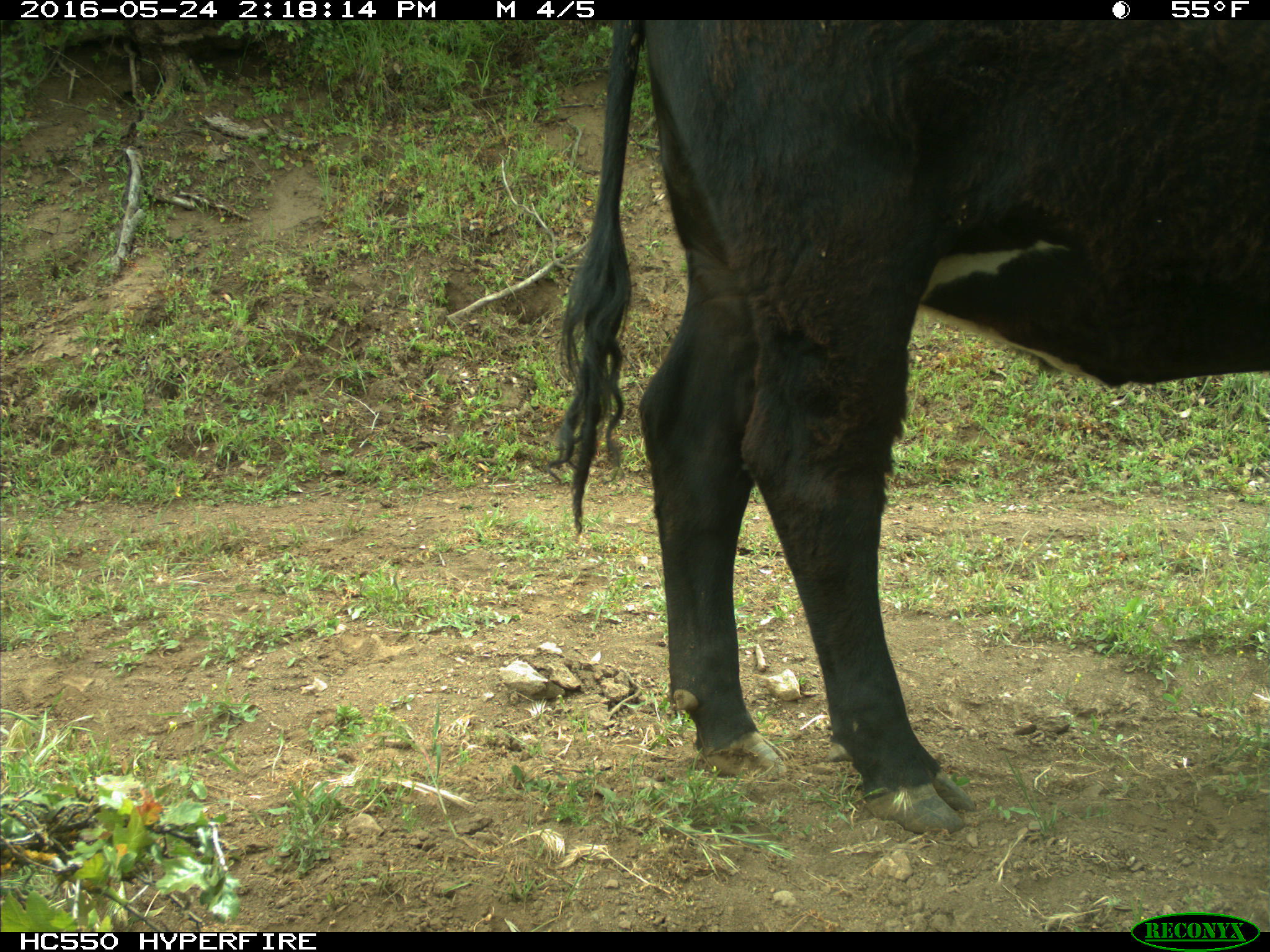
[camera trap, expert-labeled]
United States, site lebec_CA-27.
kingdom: Animalia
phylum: Chordata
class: Mammalia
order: Artiodactyla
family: Bovidae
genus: Bos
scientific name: Bos taurus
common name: domestic cow